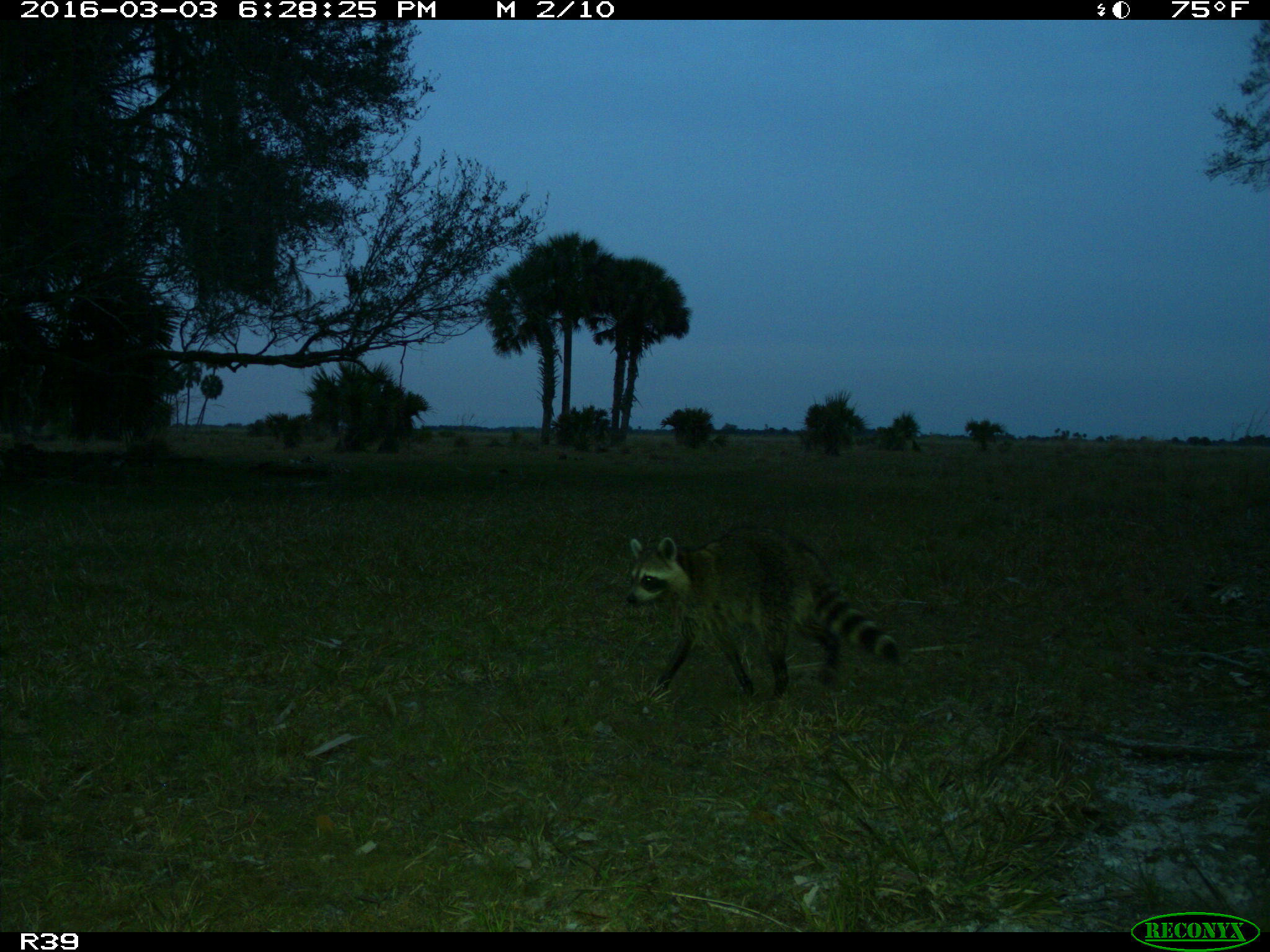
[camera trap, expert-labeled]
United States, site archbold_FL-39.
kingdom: Animalia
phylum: Chordata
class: Mammalia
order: Carnivora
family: Procyonidae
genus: Procyon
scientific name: Procyon lotor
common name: common raccoon